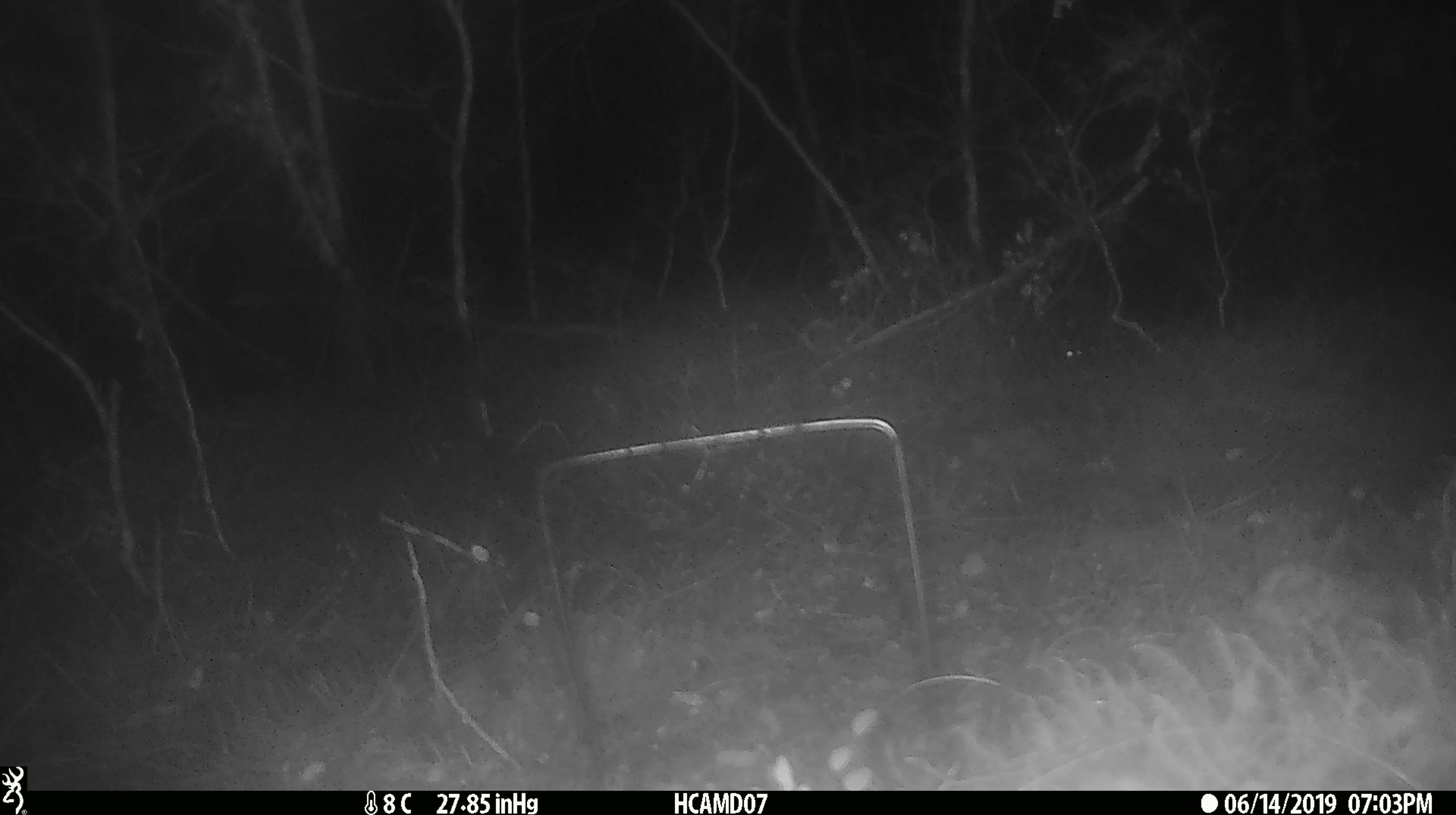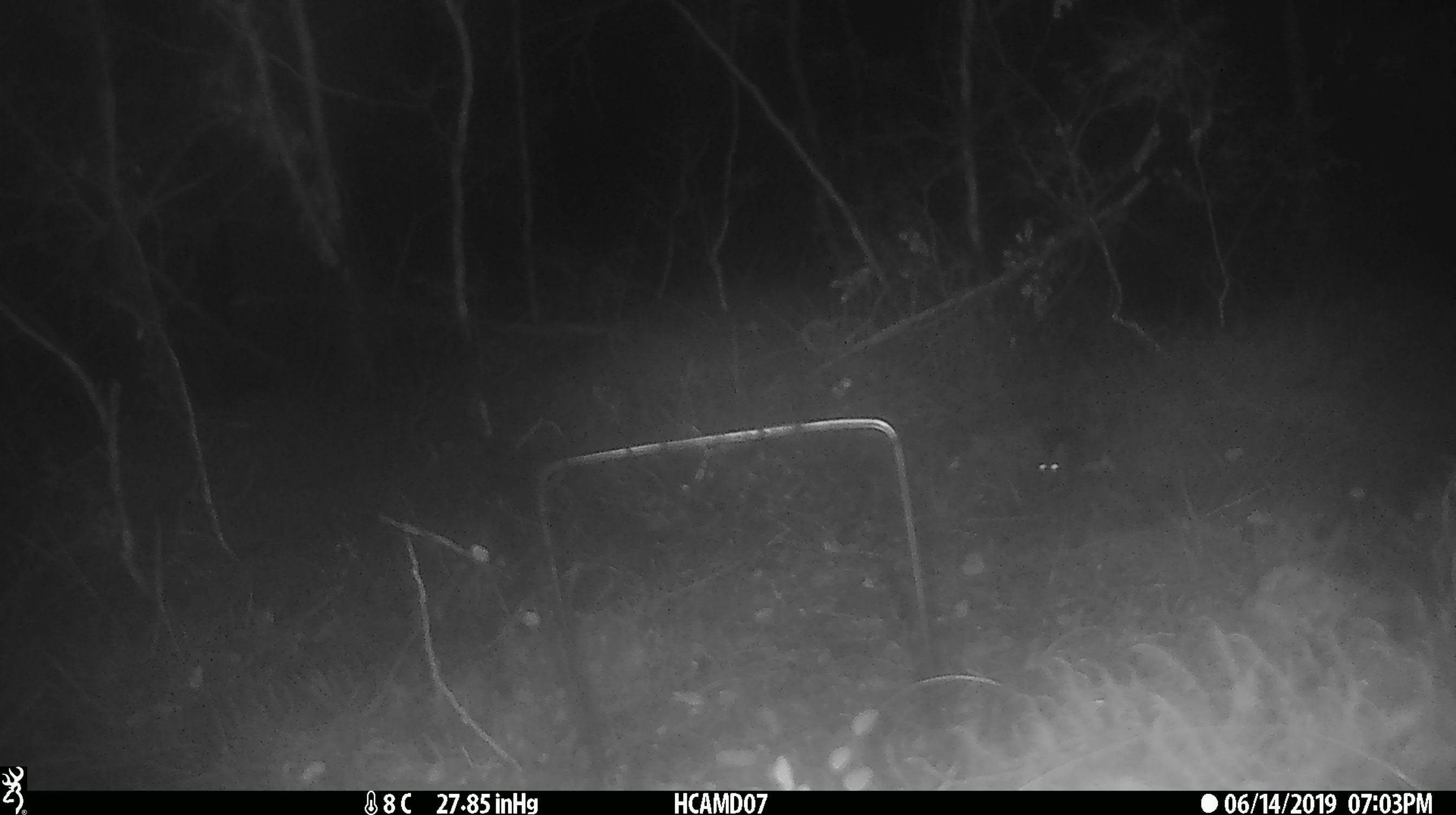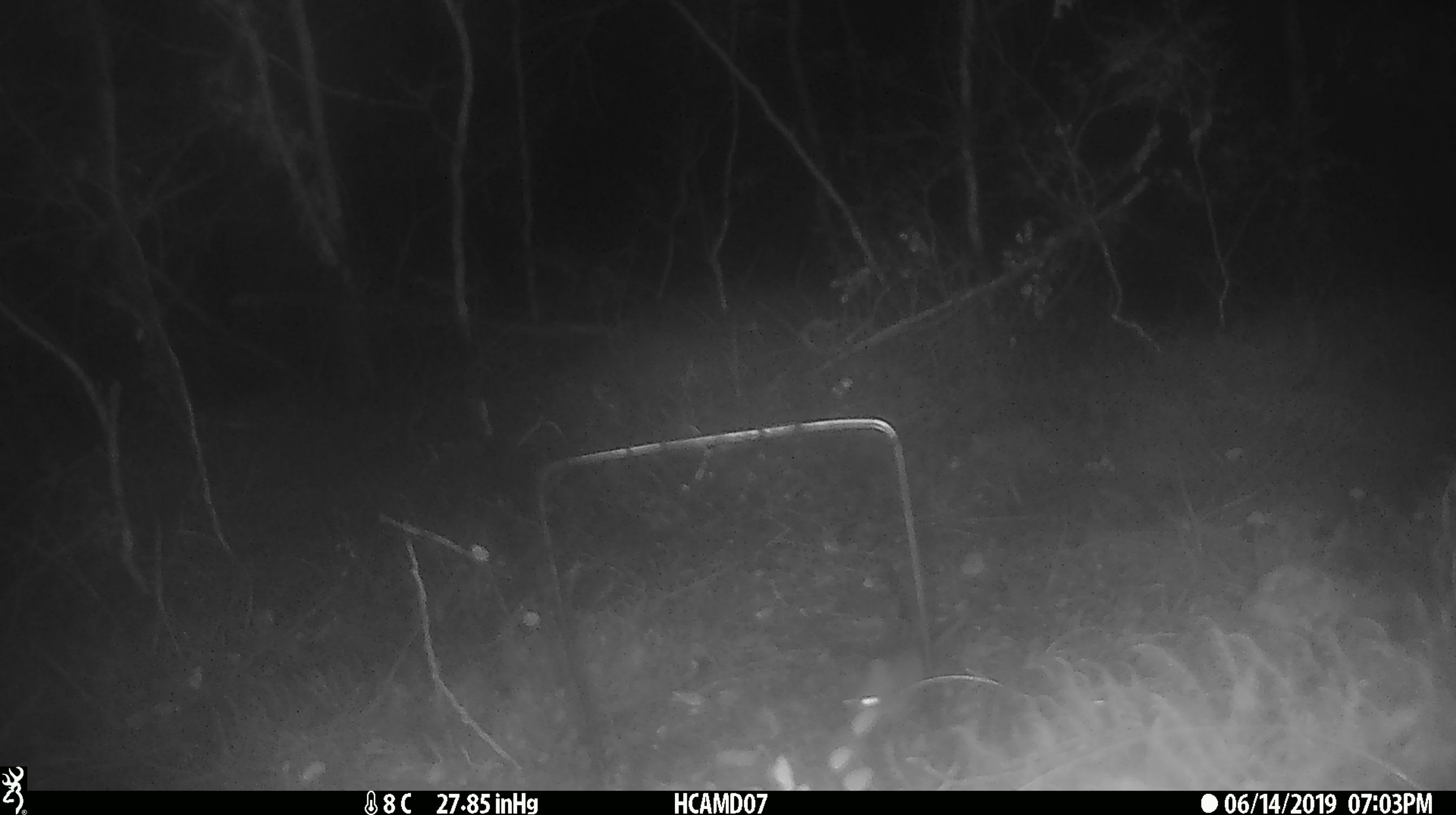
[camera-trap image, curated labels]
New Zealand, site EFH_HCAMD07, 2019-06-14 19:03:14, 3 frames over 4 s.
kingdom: Animalia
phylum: Chordata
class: Mammalia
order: Rodentia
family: Muridae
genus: Mus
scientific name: Mus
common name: mouse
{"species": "mouse (Mus)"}